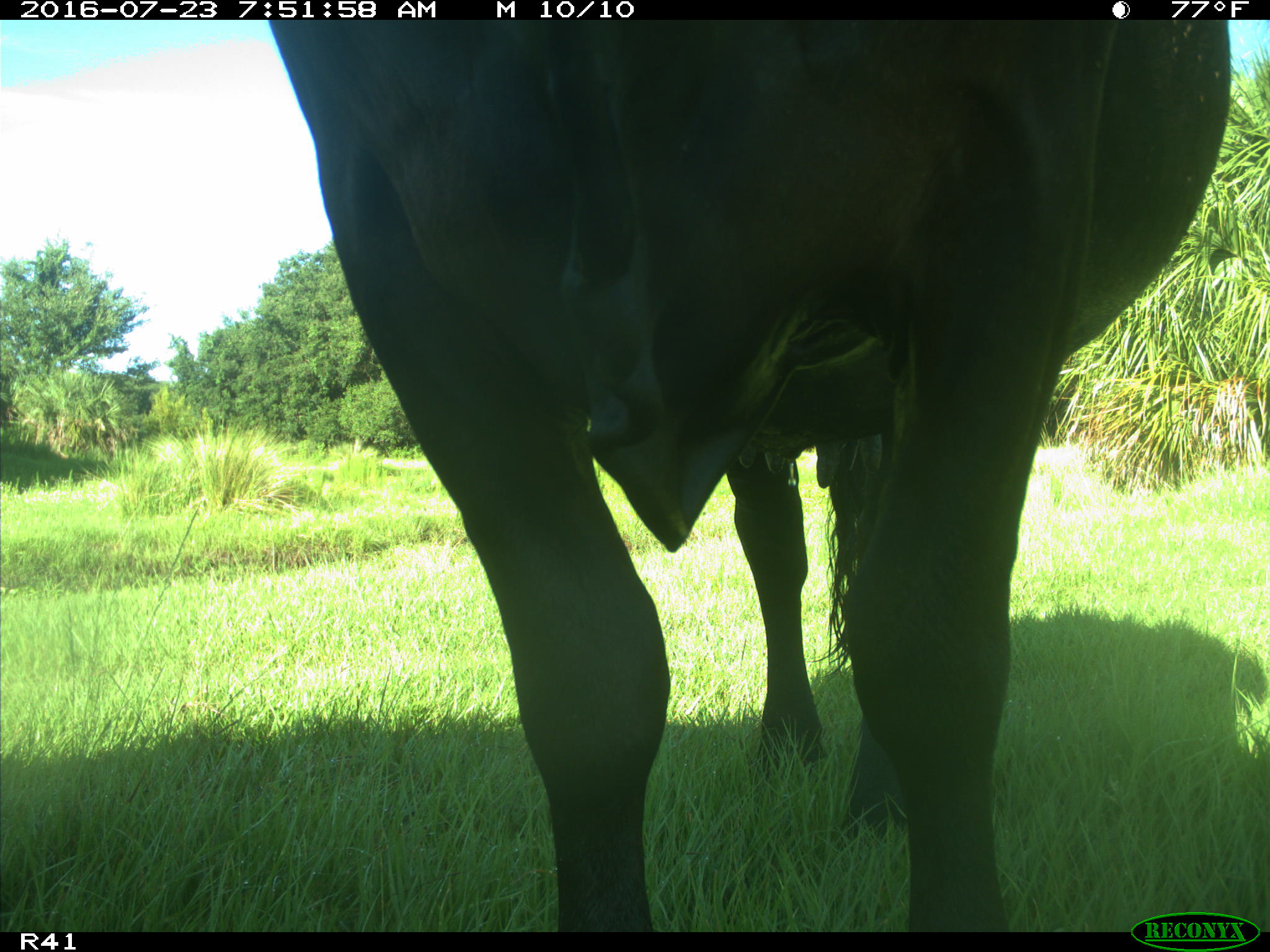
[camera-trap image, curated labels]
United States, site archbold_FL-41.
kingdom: Animalia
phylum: Chordata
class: Mammalia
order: Artiodactyla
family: Bovidae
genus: Bos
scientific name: Bos taurus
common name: domestic cow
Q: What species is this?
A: Bos taurus (domestic cow).